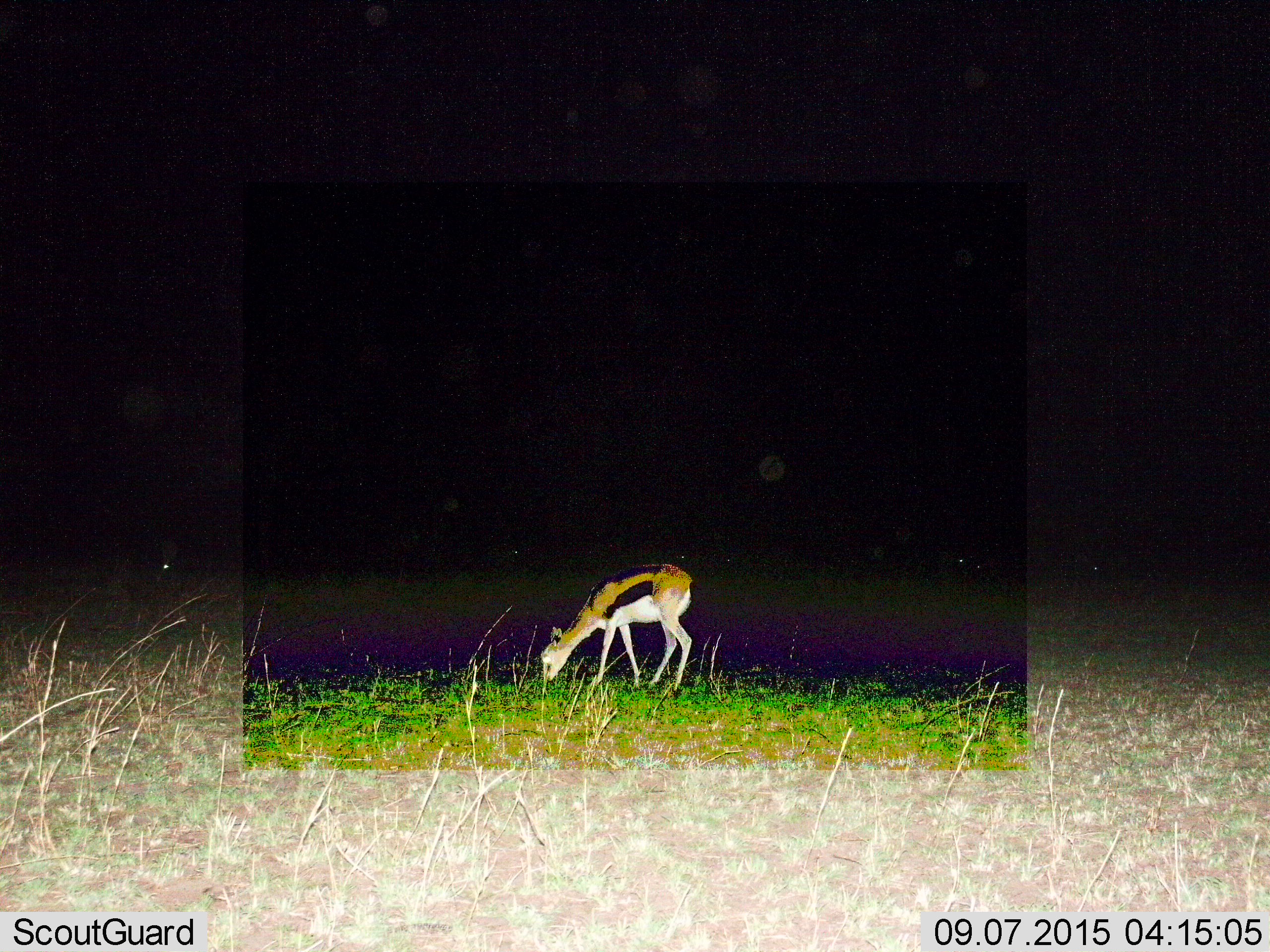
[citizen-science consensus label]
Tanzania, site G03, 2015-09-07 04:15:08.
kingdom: Animalia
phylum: Chordata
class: Mammalia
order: Artiodactyla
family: Bovidae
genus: Eudorcas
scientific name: Eudorcas thomsonii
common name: thomson's gazelle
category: gazellethomsons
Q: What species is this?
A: Gazellethomsons (thomson's gazelle) (Eudorcas thomsonii).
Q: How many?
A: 1.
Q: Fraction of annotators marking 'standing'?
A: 23%.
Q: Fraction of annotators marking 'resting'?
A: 8%.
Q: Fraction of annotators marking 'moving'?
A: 0%.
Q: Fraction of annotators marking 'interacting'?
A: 0%.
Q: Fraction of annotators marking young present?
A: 8%.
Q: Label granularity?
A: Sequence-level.